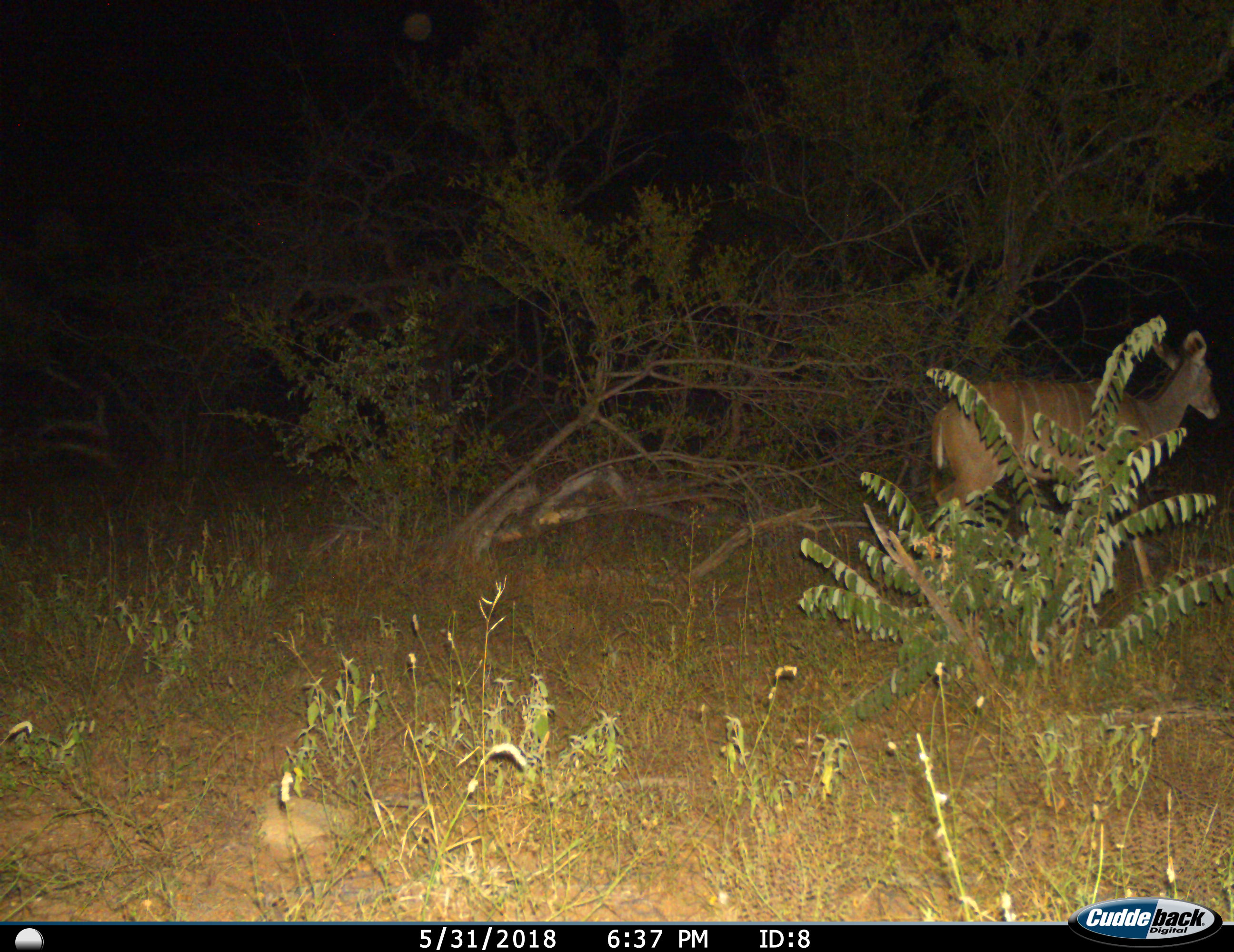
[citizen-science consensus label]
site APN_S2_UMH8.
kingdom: Animalia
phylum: Chordata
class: Mammalia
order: Artiodactyla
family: Bovidae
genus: Tragelaphus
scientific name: Tragelaphus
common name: kudu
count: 1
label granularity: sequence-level